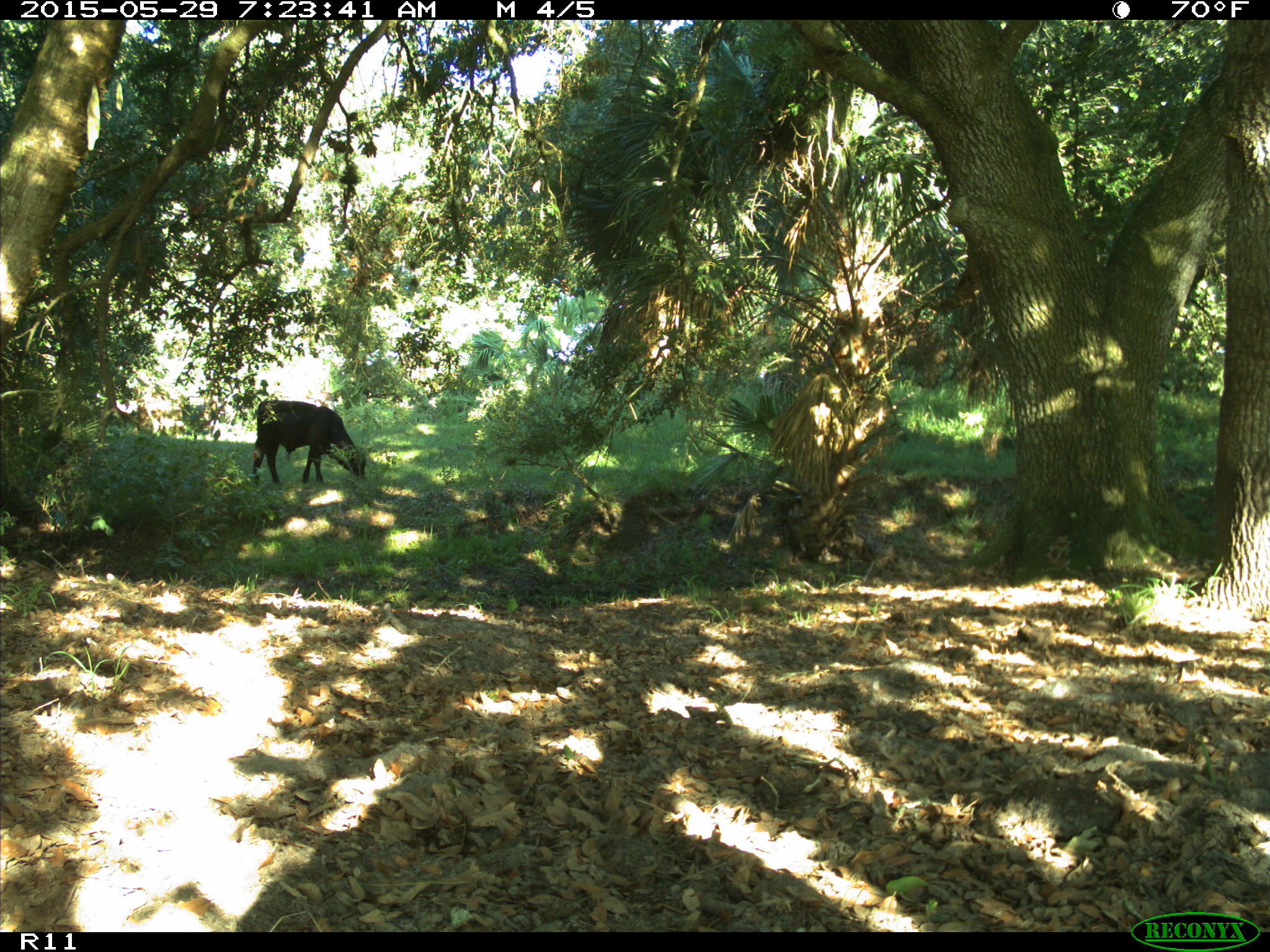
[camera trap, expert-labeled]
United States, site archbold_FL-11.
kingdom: Animalia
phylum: Chordata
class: Mammalia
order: Artiodactyla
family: Bovidae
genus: Bos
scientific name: Bos taurus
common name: domestic cow